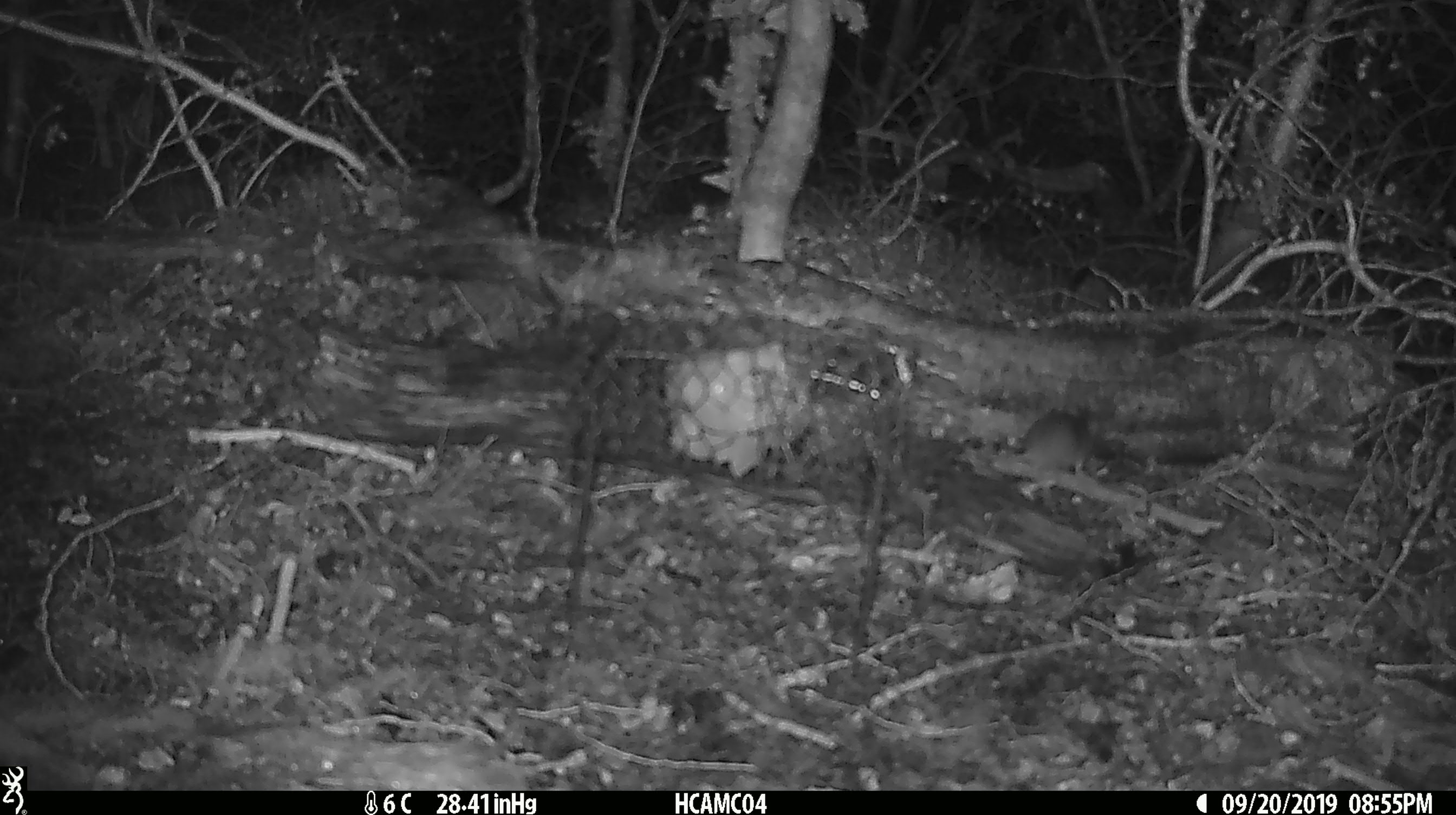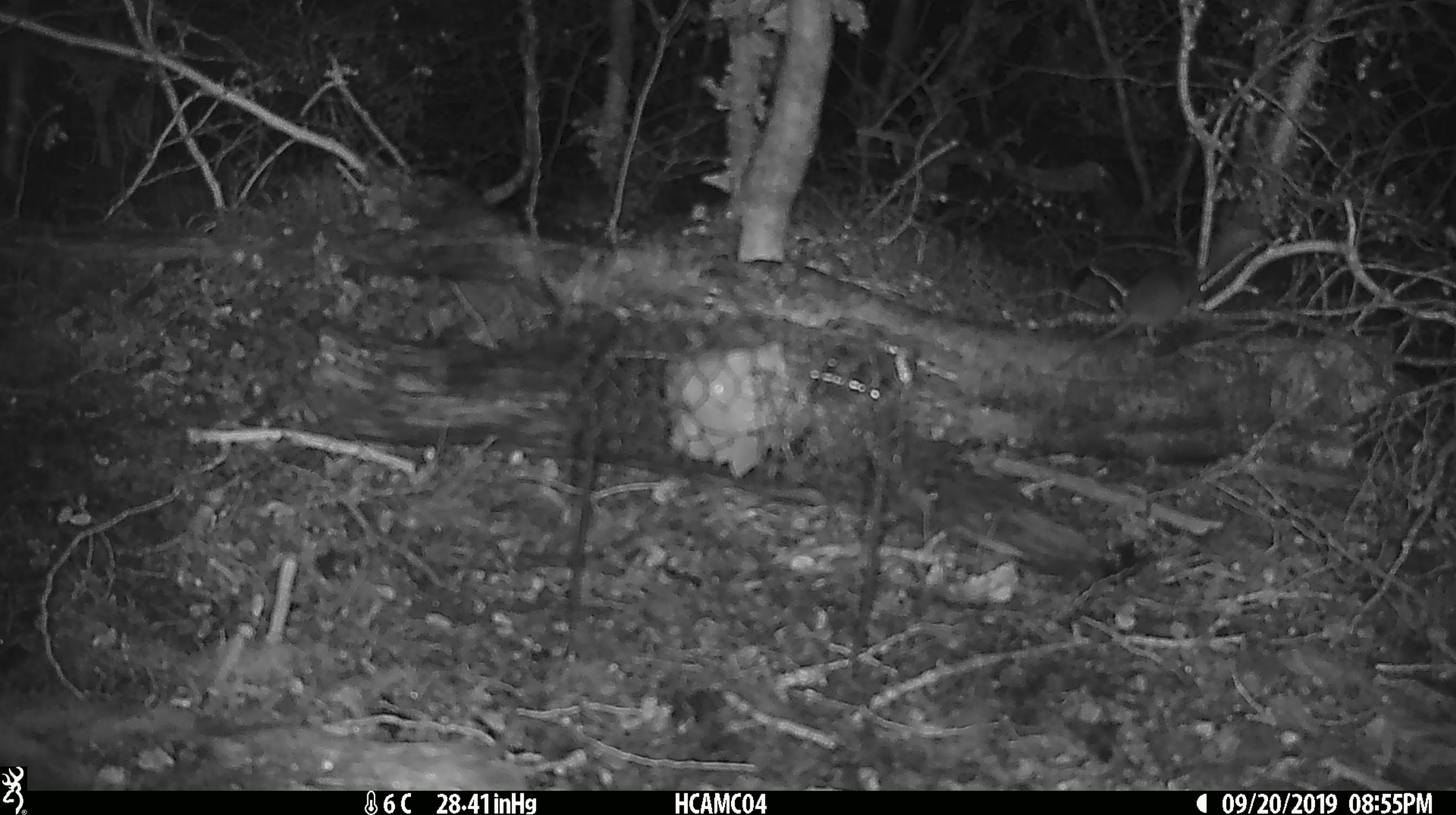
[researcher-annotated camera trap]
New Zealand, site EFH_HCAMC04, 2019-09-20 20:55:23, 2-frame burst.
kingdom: Animalia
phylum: Chordata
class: Mammalia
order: Rodentia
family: Muridae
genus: Mus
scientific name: Mus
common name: mouse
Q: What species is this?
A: Mouse (Mus).